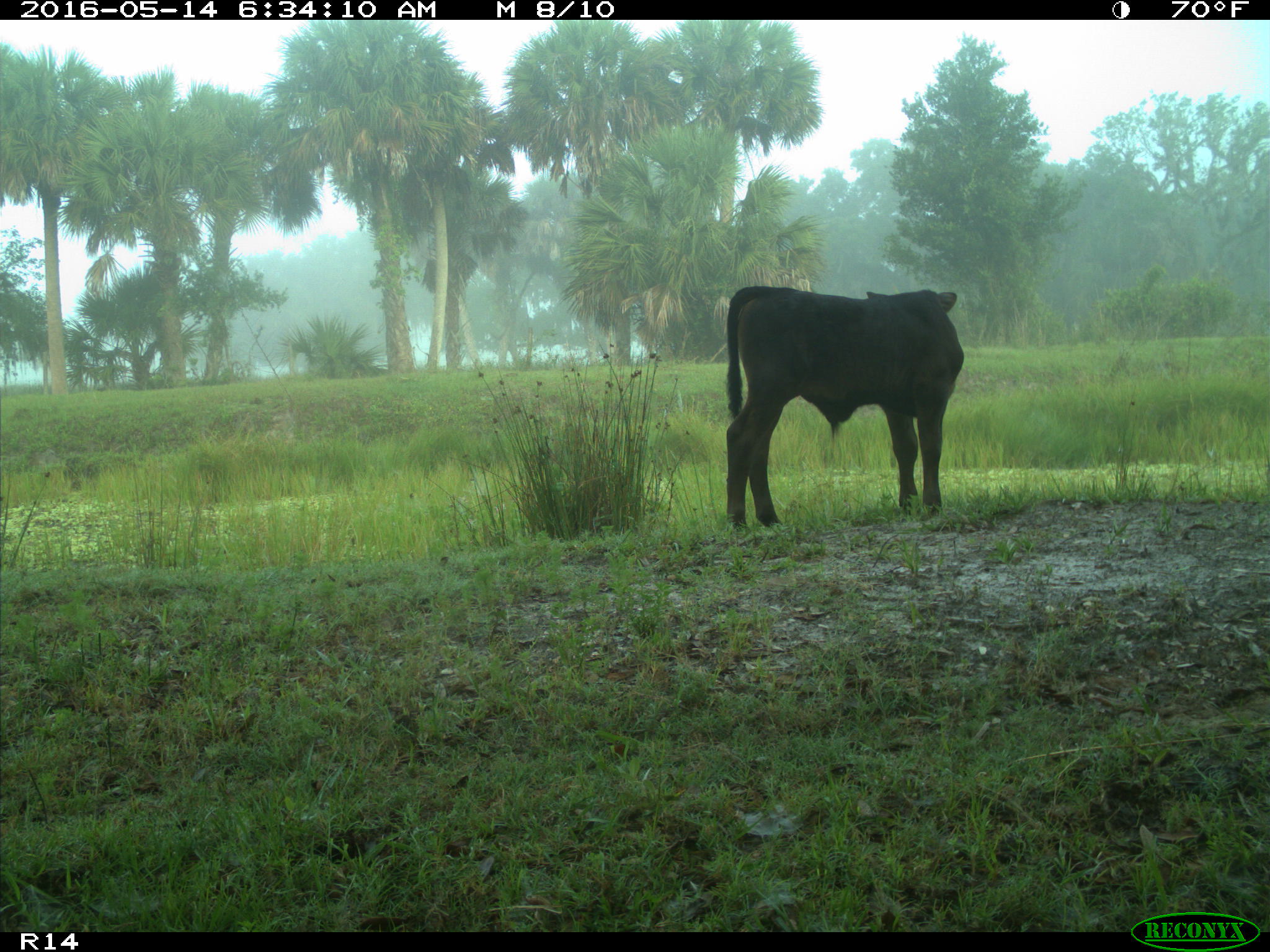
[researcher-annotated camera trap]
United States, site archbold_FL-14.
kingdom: Animalia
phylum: Chordata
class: Mammalia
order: Artiodactyla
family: Bovidae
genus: Bos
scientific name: Bos taurus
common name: domestic cow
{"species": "Bos taurus (domestic cow)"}